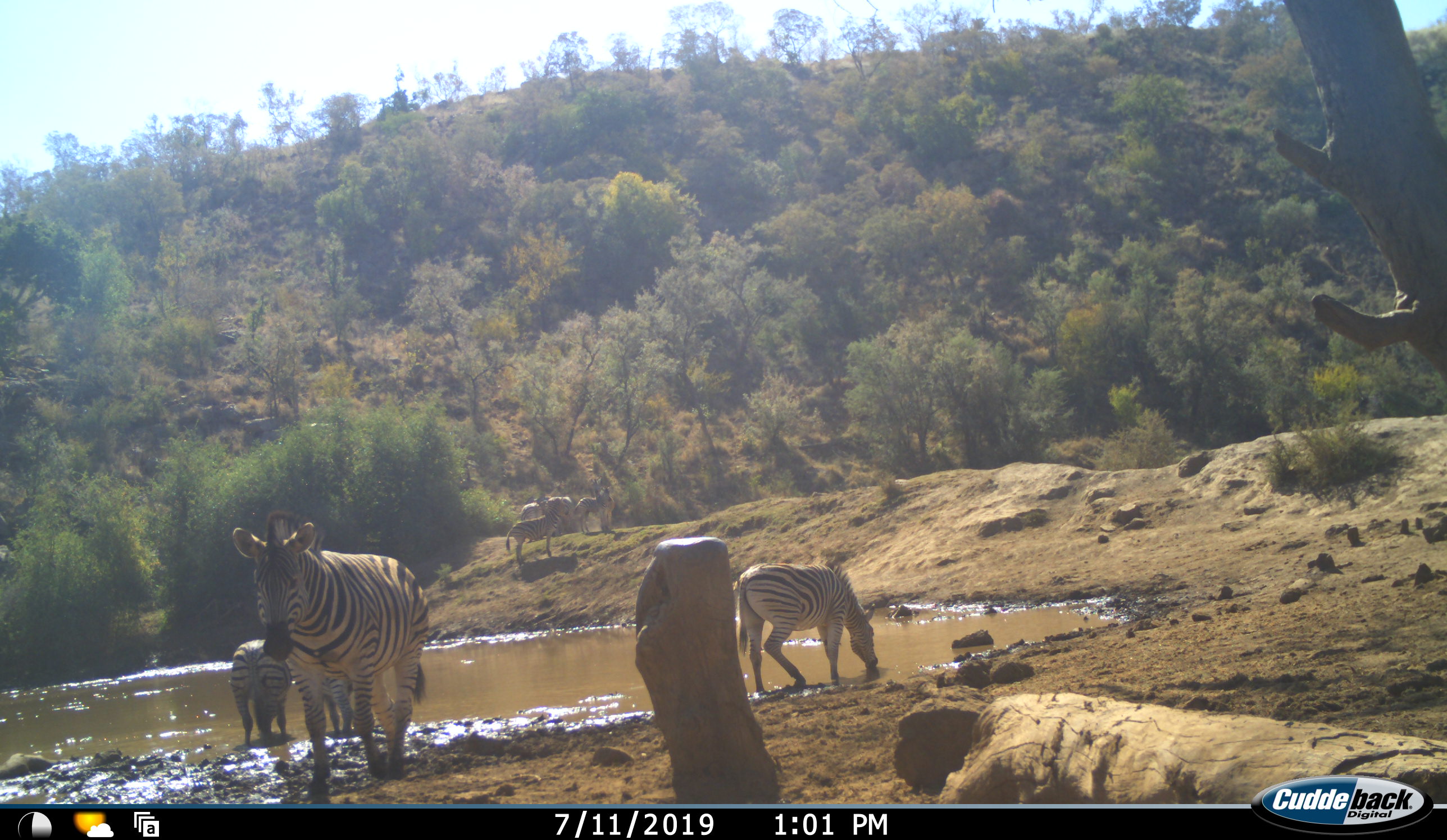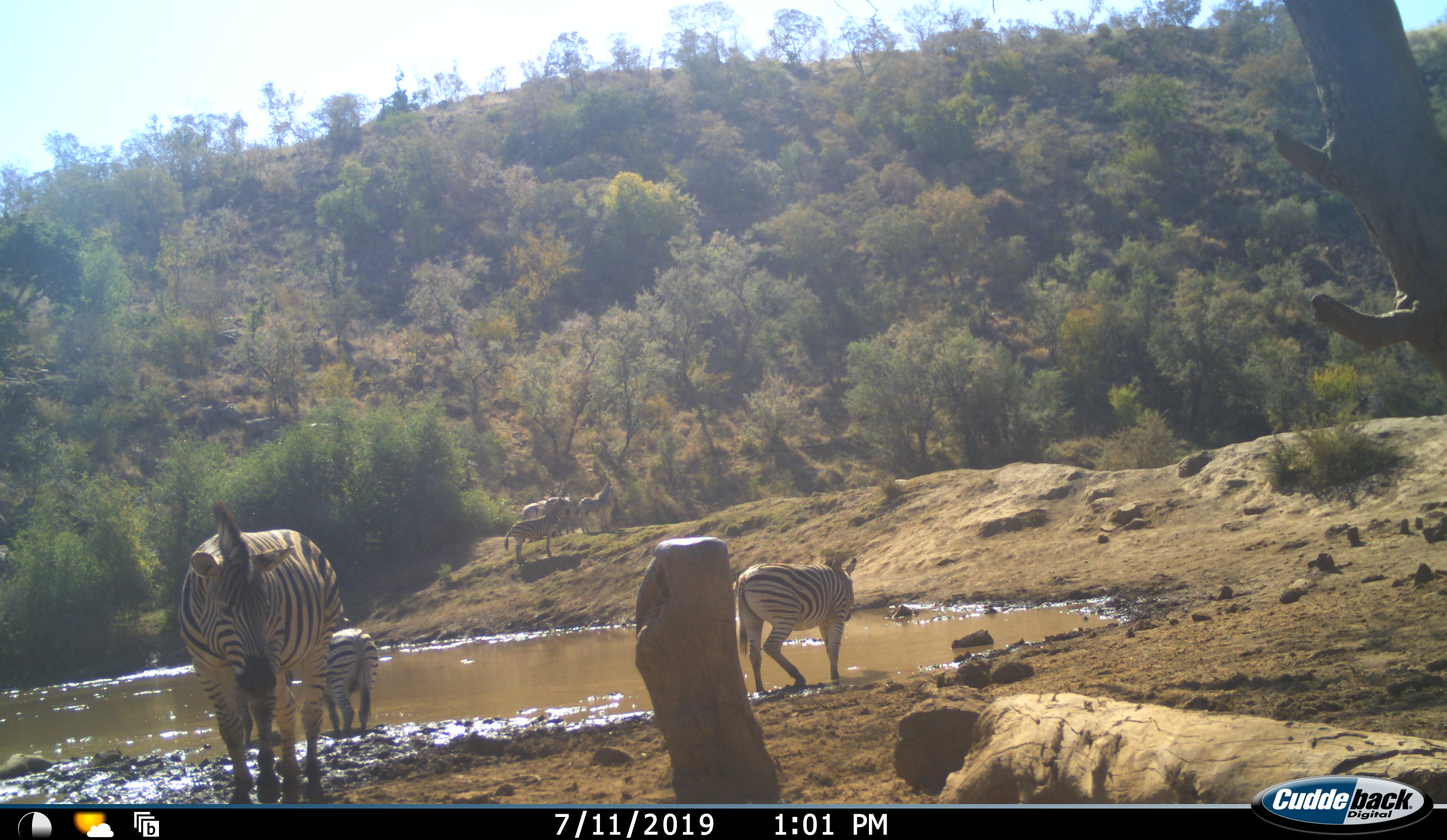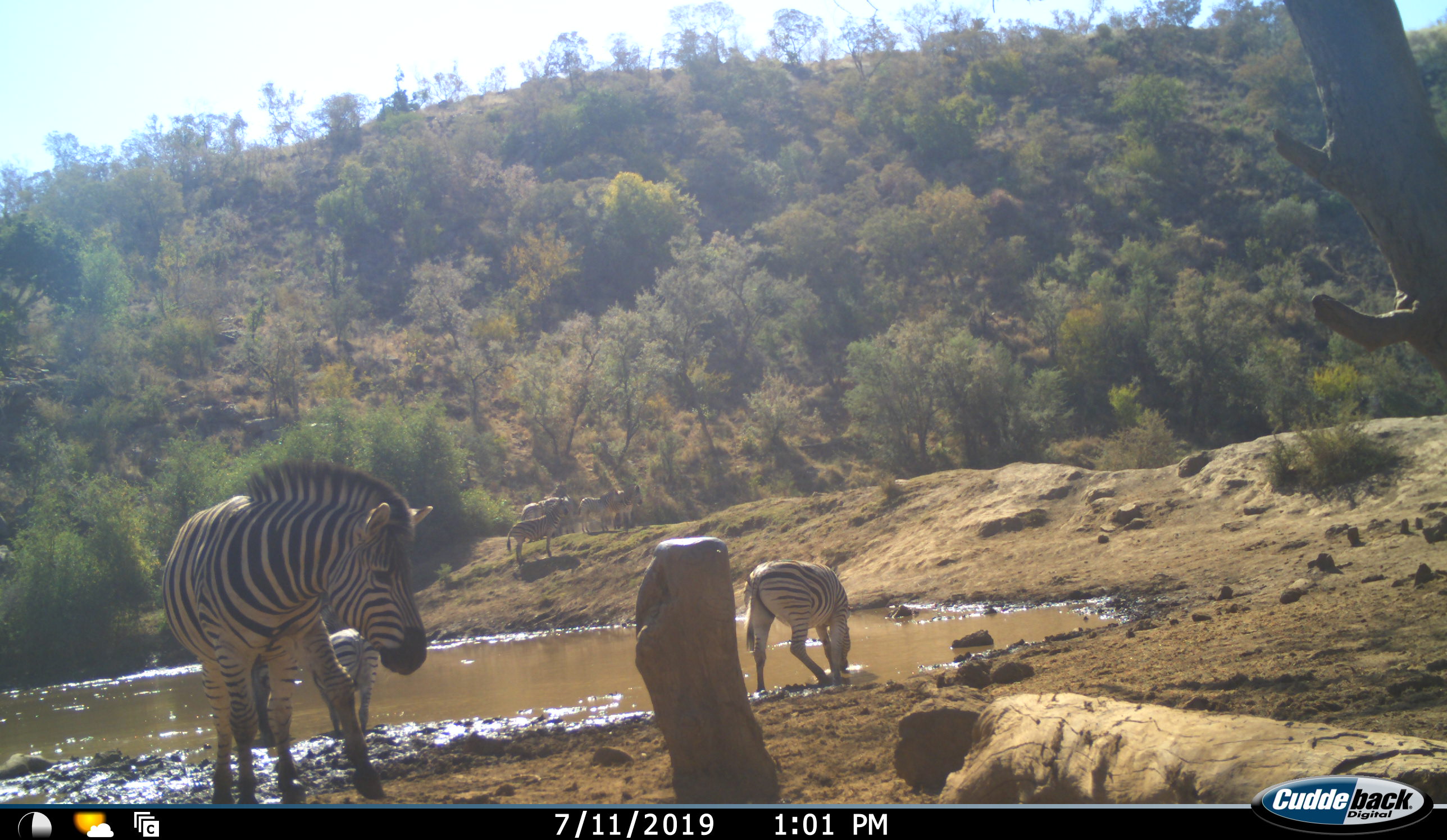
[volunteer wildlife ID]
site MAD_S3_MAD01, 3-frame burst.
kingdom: Animalia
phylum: Chordata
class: Mammalia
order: Perissodactyla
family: Equidae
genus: Equus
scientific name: Equus quagga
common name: plains zebra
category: zebraplains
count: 7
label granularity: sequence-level